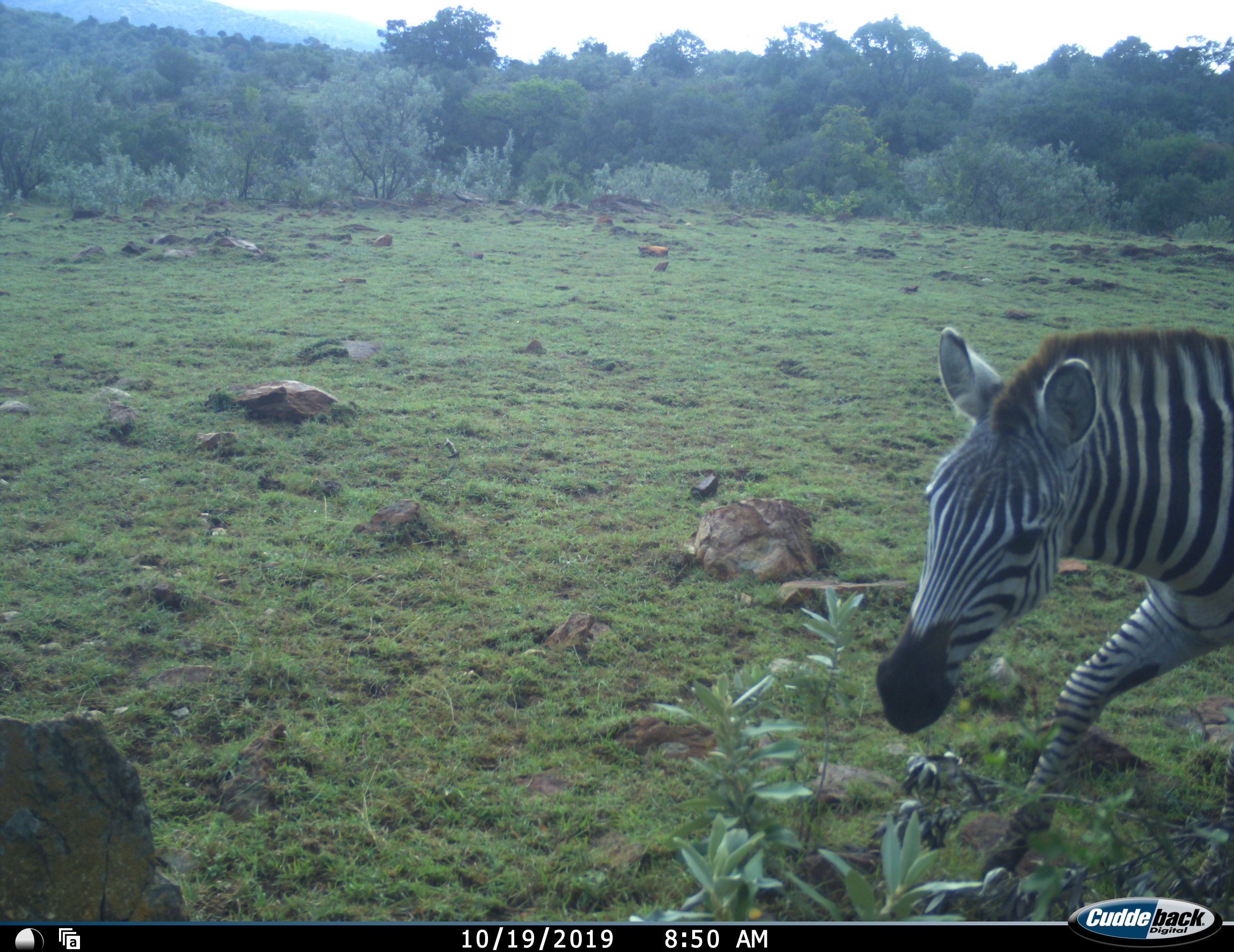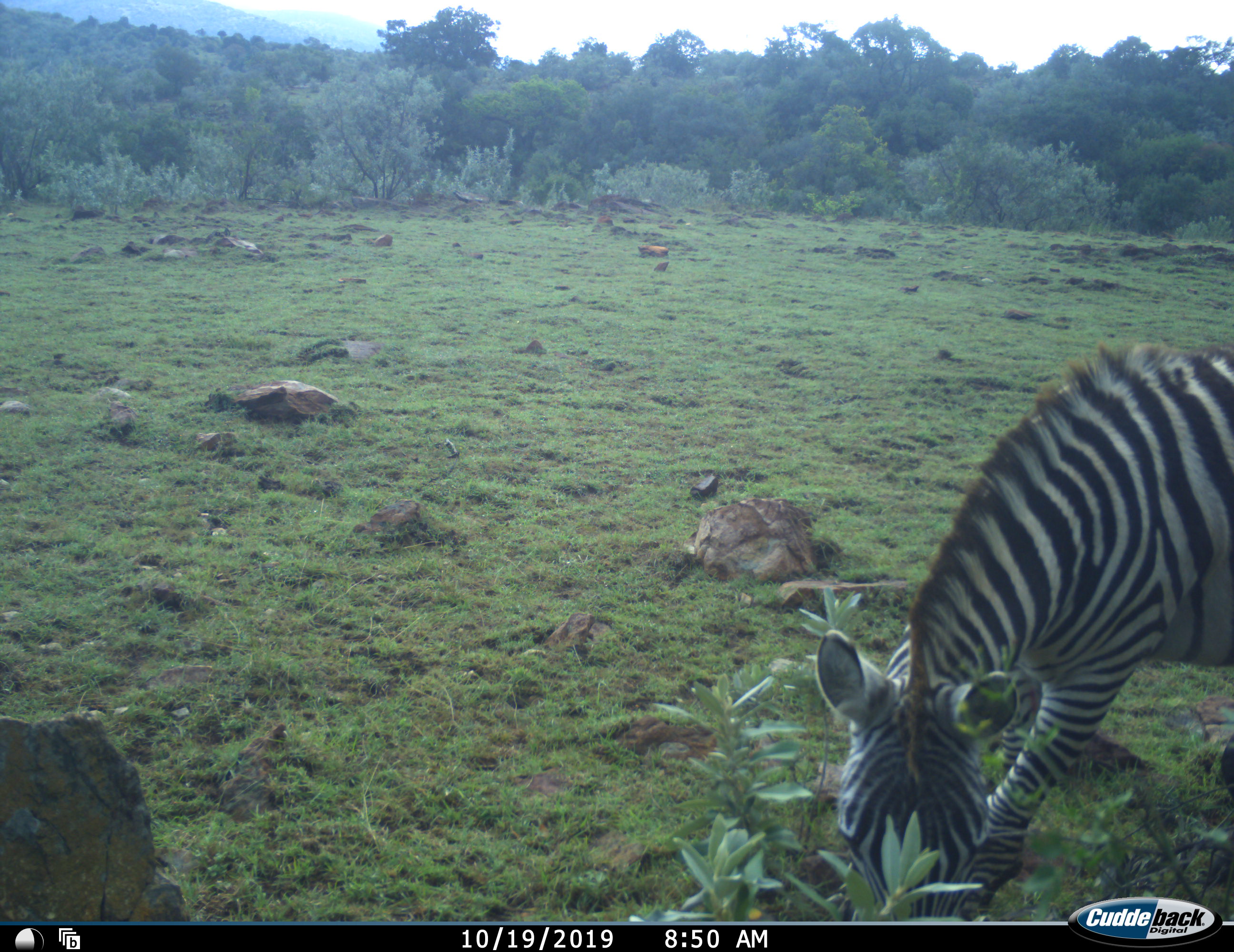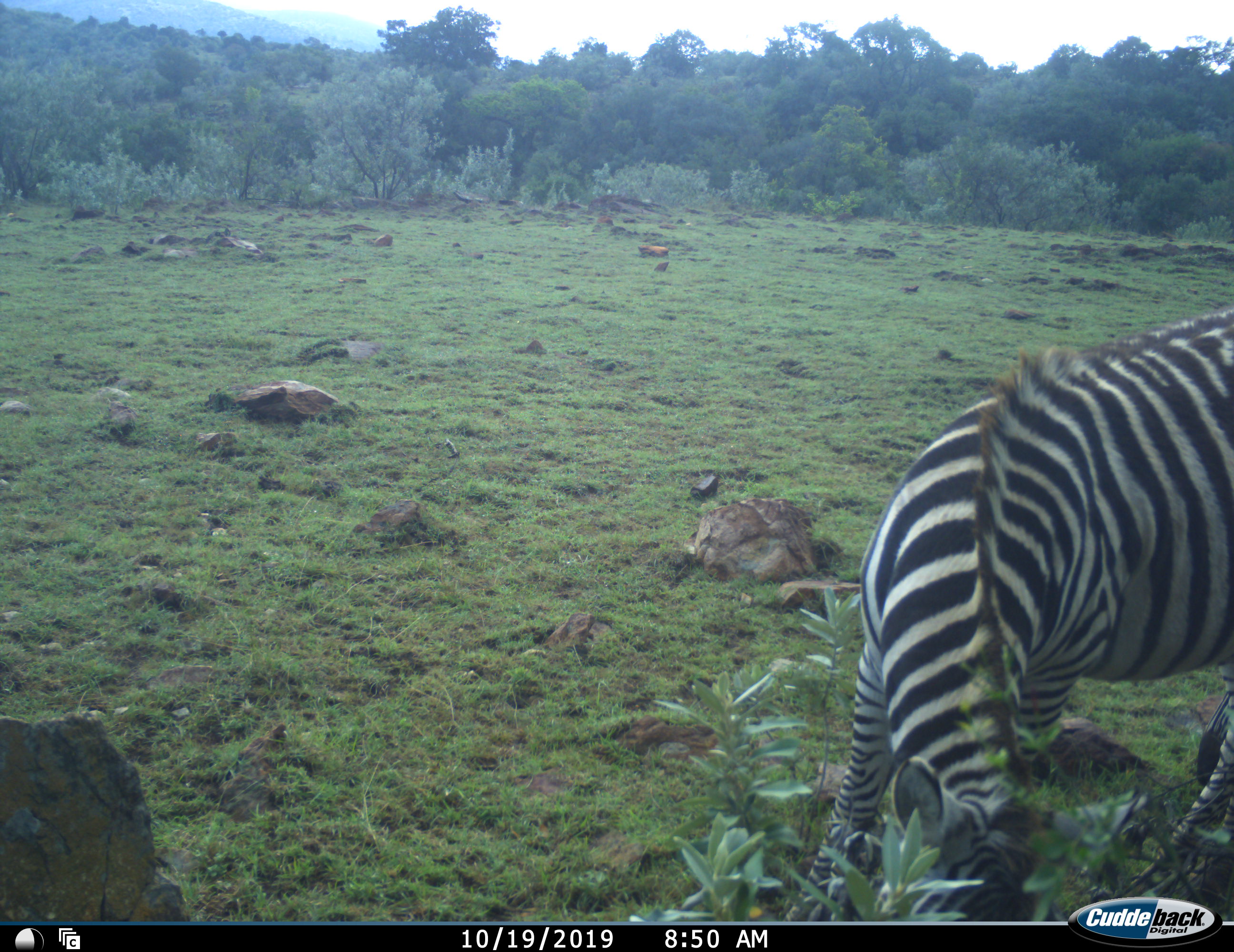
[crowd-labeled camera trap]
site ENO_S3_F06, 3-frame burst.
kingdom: Animalia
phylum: Chordata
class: Mammalia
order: Perissodactyla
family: Equidae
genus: Equus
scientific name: Equus quagga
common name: plains zebra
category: zebraplains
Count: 1.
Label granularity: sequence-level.